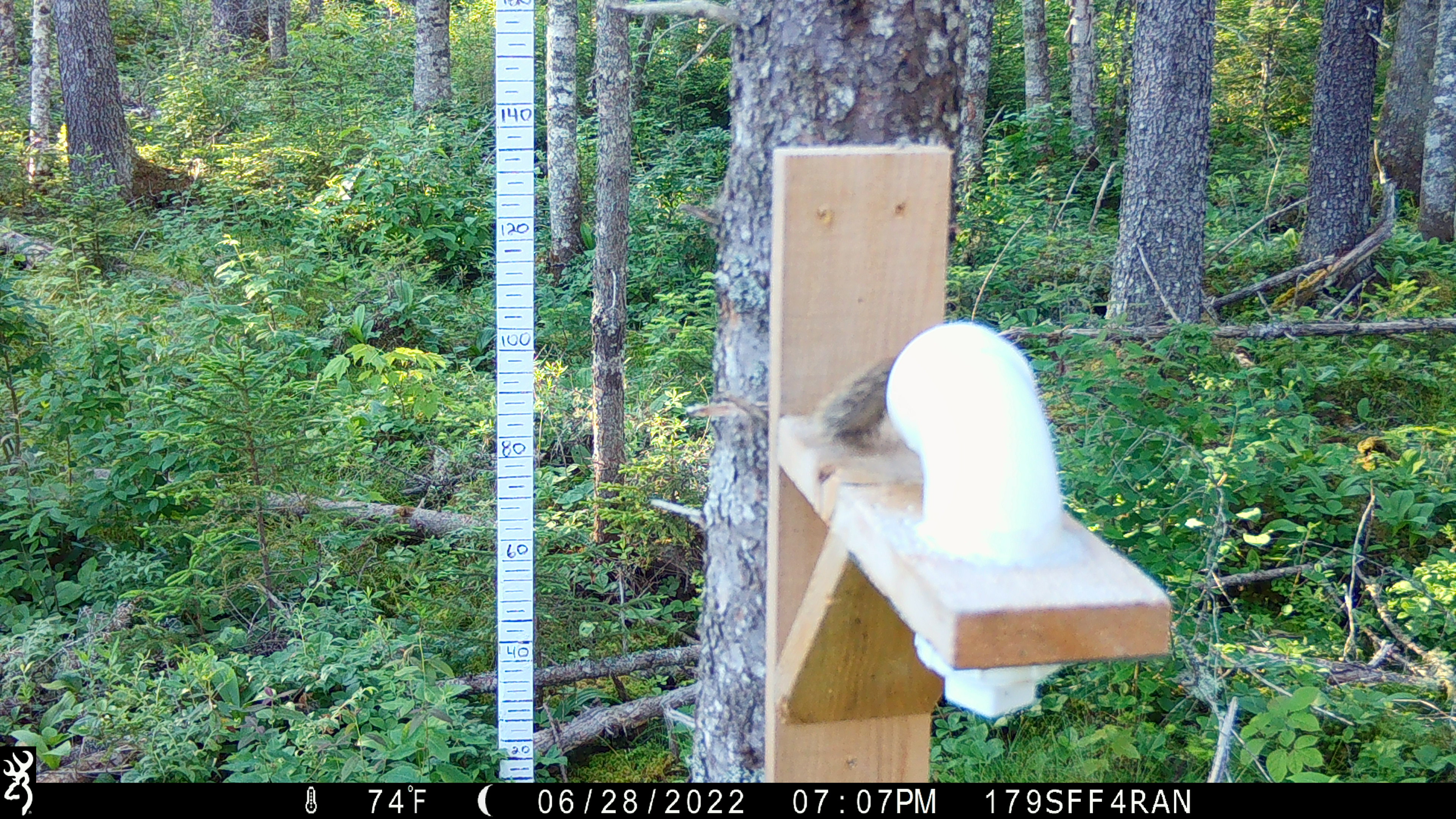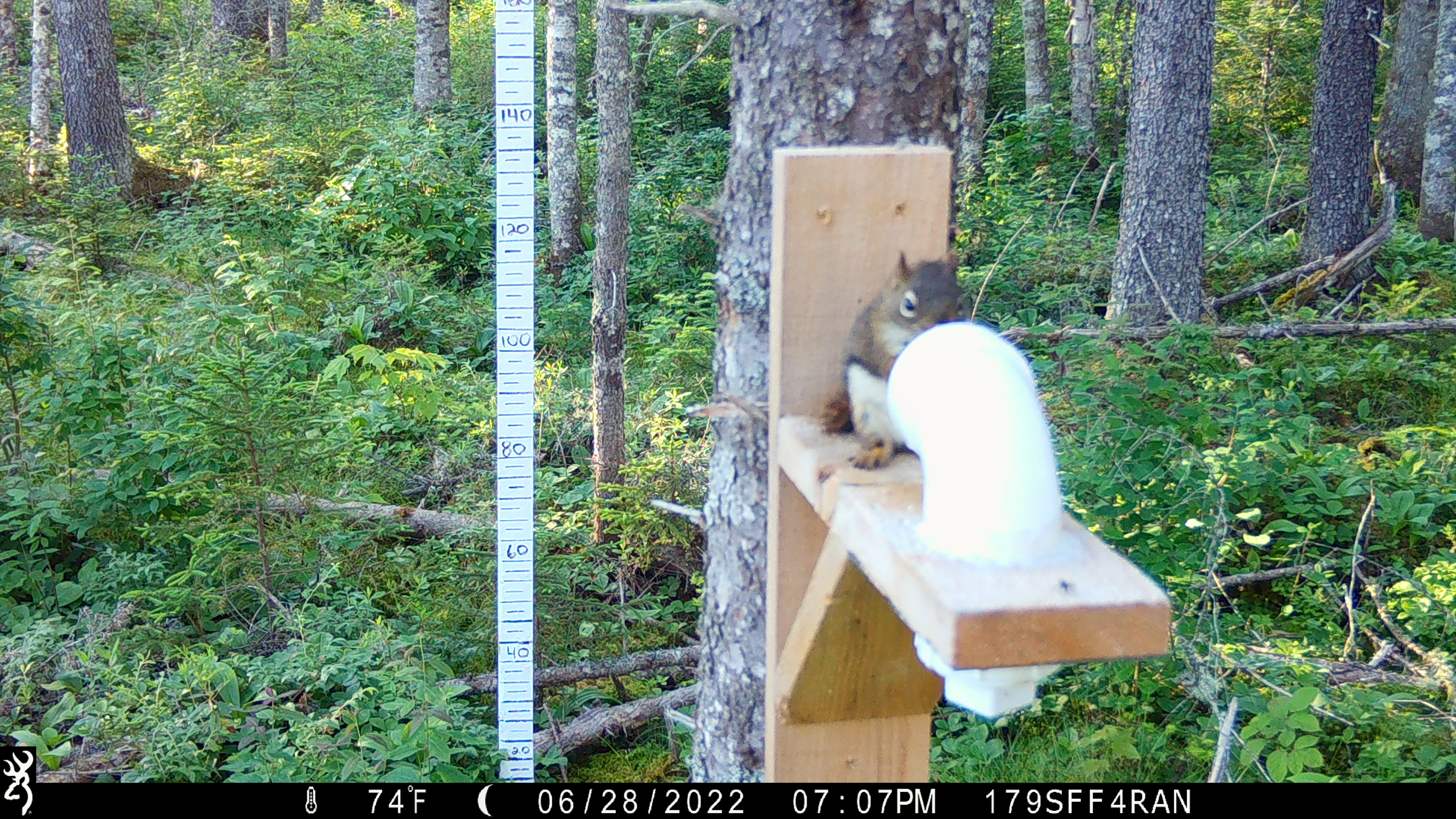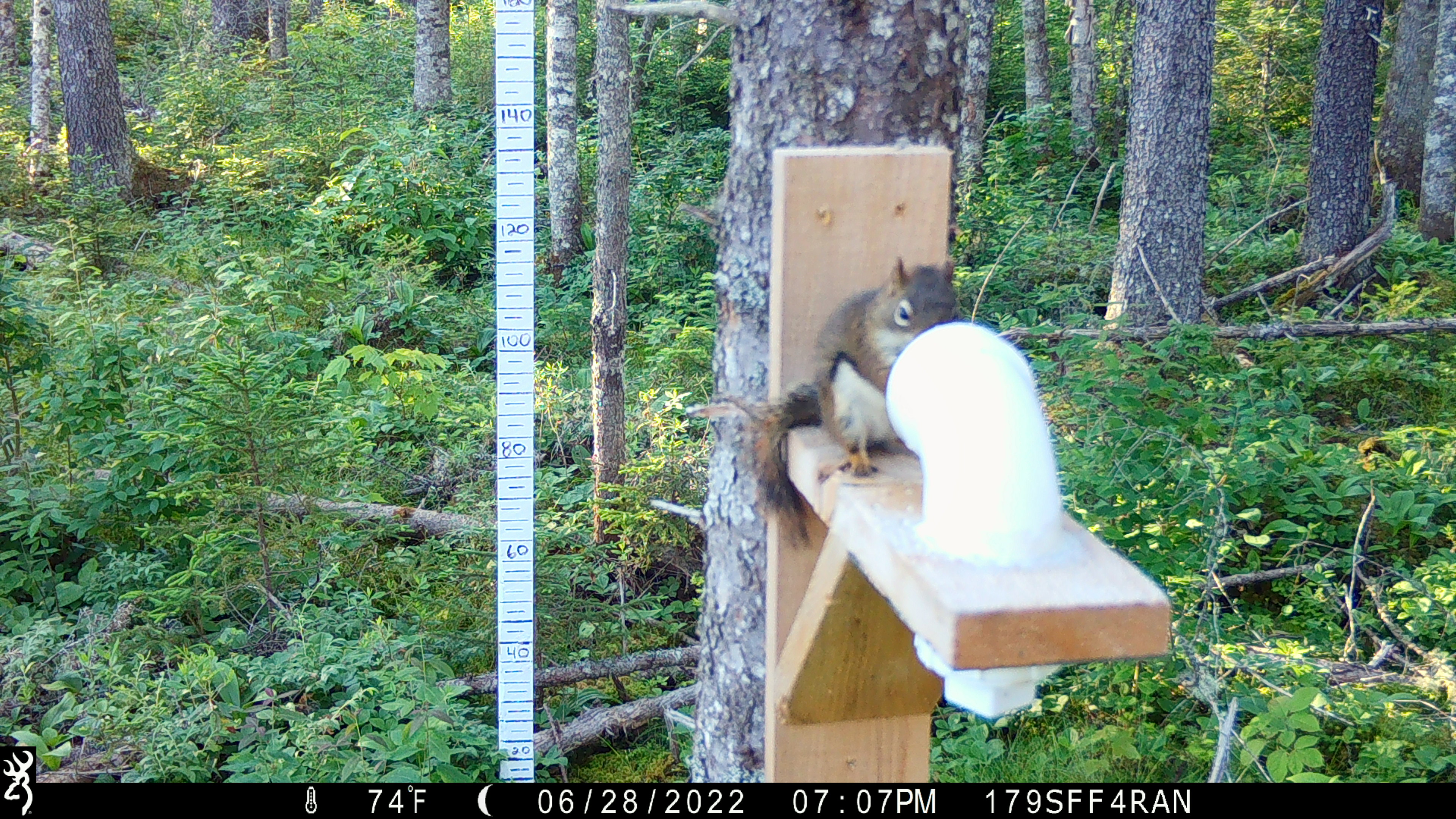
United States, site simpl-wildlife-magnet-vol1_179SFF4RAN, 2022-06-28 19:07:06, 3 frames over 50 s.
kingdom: Animalia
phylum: Chordata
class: Mammalia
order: Rodentia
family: Sciuridae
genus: Tamiasciurus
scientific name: Tamiasciurus hudsonicus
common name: red squirrel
Red squirrel (Tamiasciurus hudsonicus).